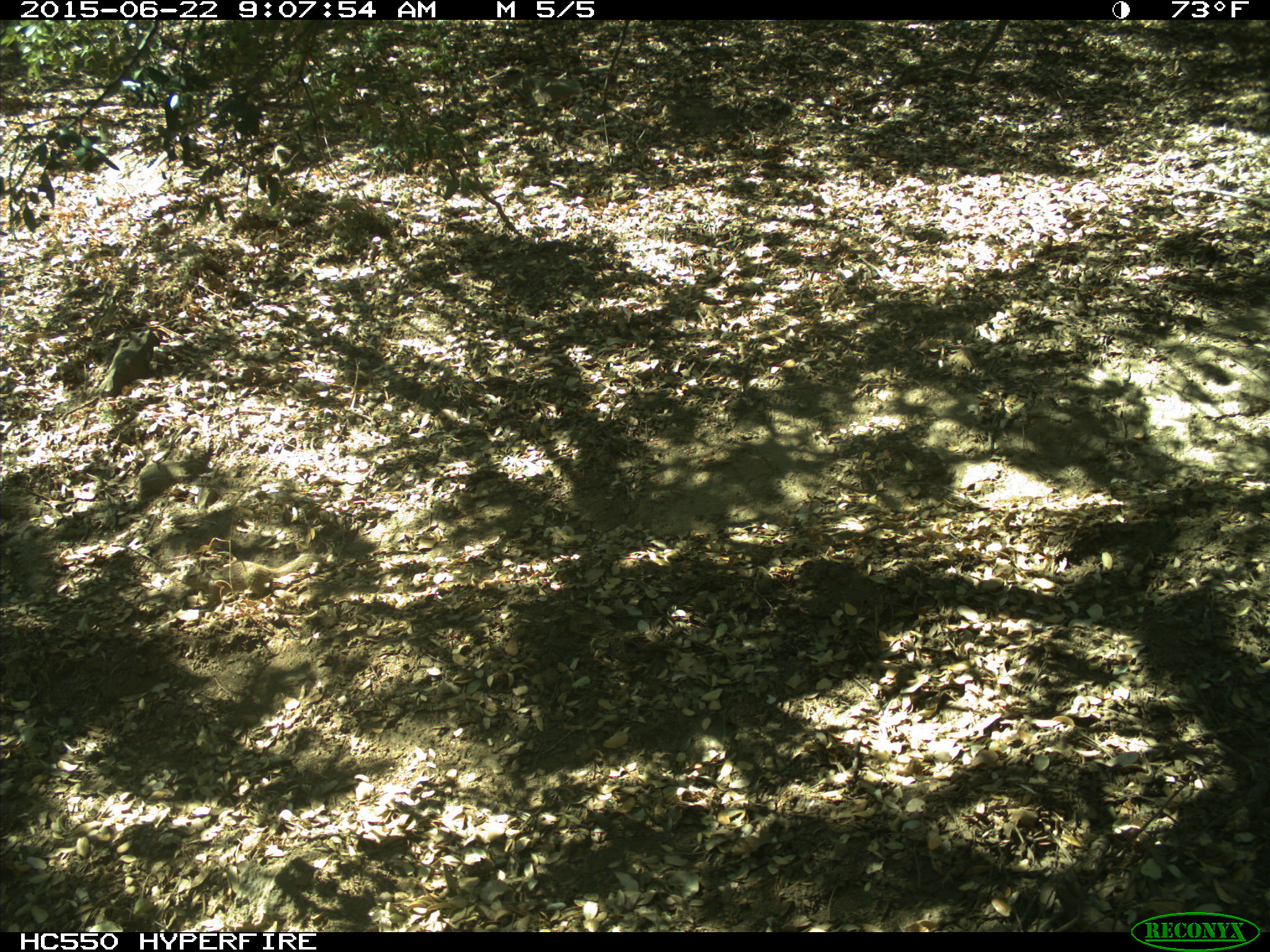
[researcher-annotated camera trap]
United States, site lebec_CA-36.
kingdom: Animalia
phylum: Chordata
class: Mammalia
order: Rodentia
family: Sciuridae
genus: Otospermophilus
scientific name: Otospermophilus beecheyi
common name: california ground squirrel